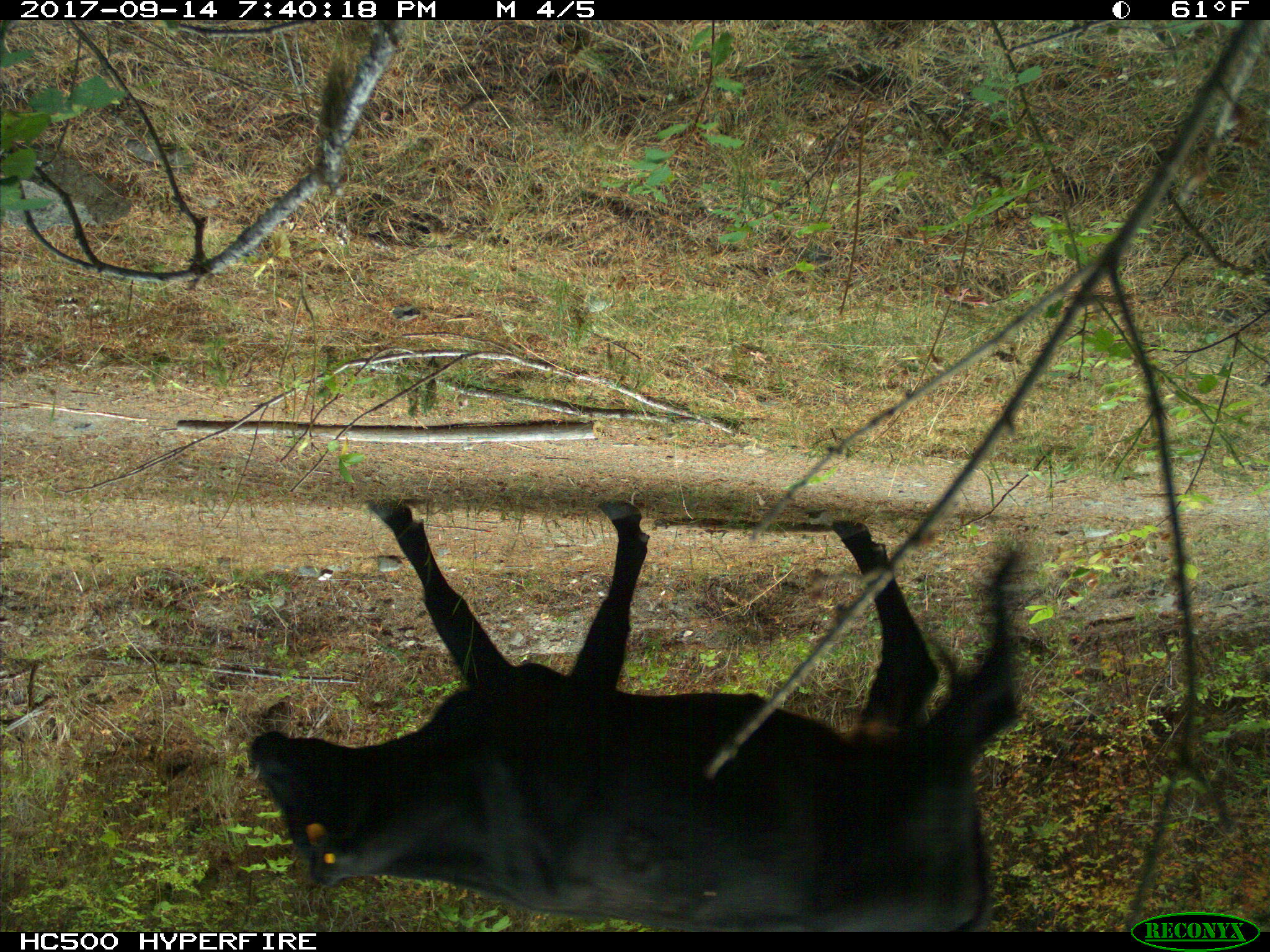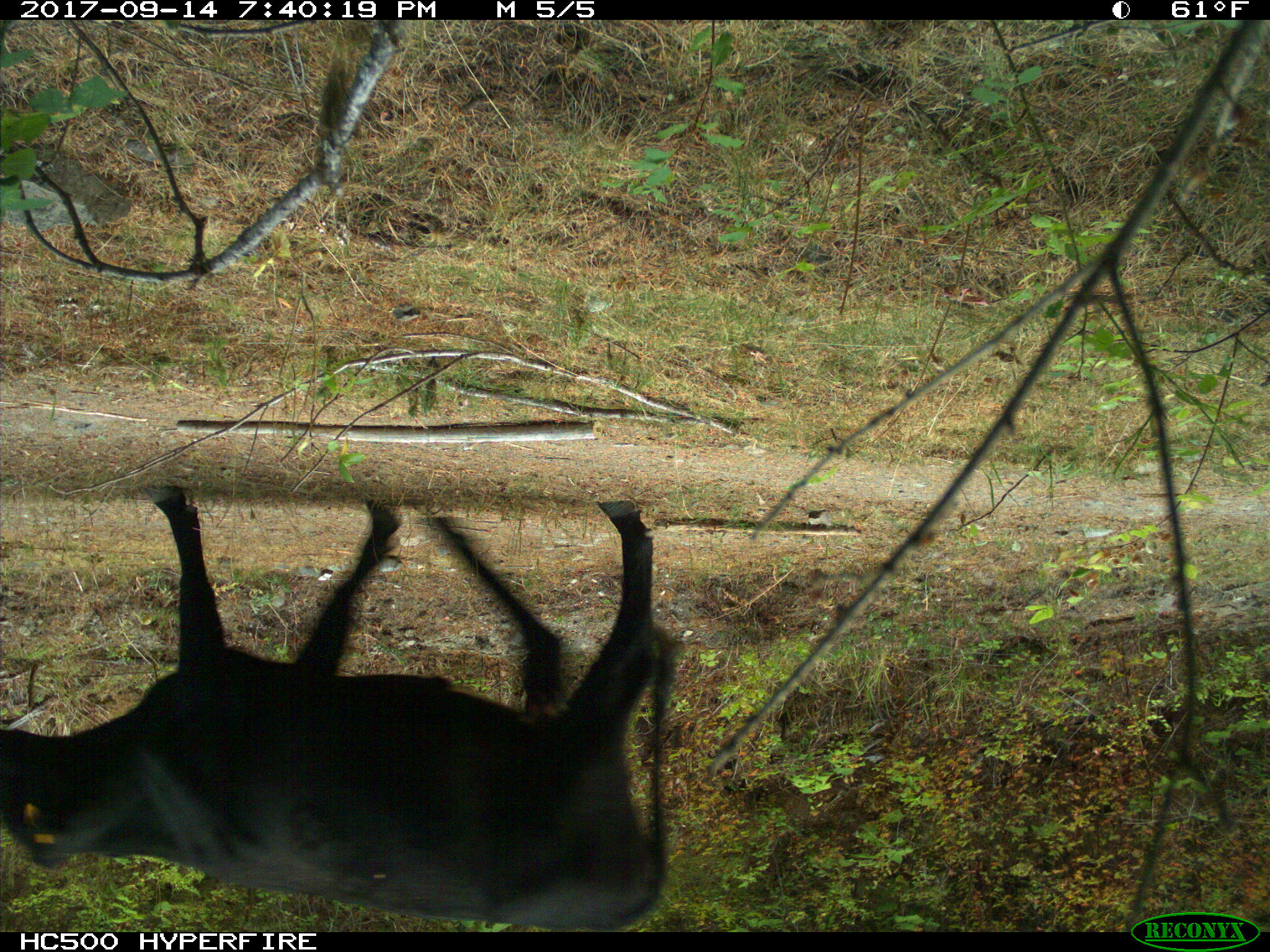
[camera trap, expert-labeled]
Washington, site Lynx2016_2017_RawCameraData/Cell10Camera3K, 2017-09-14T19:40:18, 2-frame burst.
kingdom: Animalia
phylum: Chordata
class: Mammalia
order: Artiodactyla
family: Bovidae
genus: Bos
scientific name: Bos taurus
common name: domestic cattle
Domestic cattle (Bos taurus). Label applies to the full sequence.